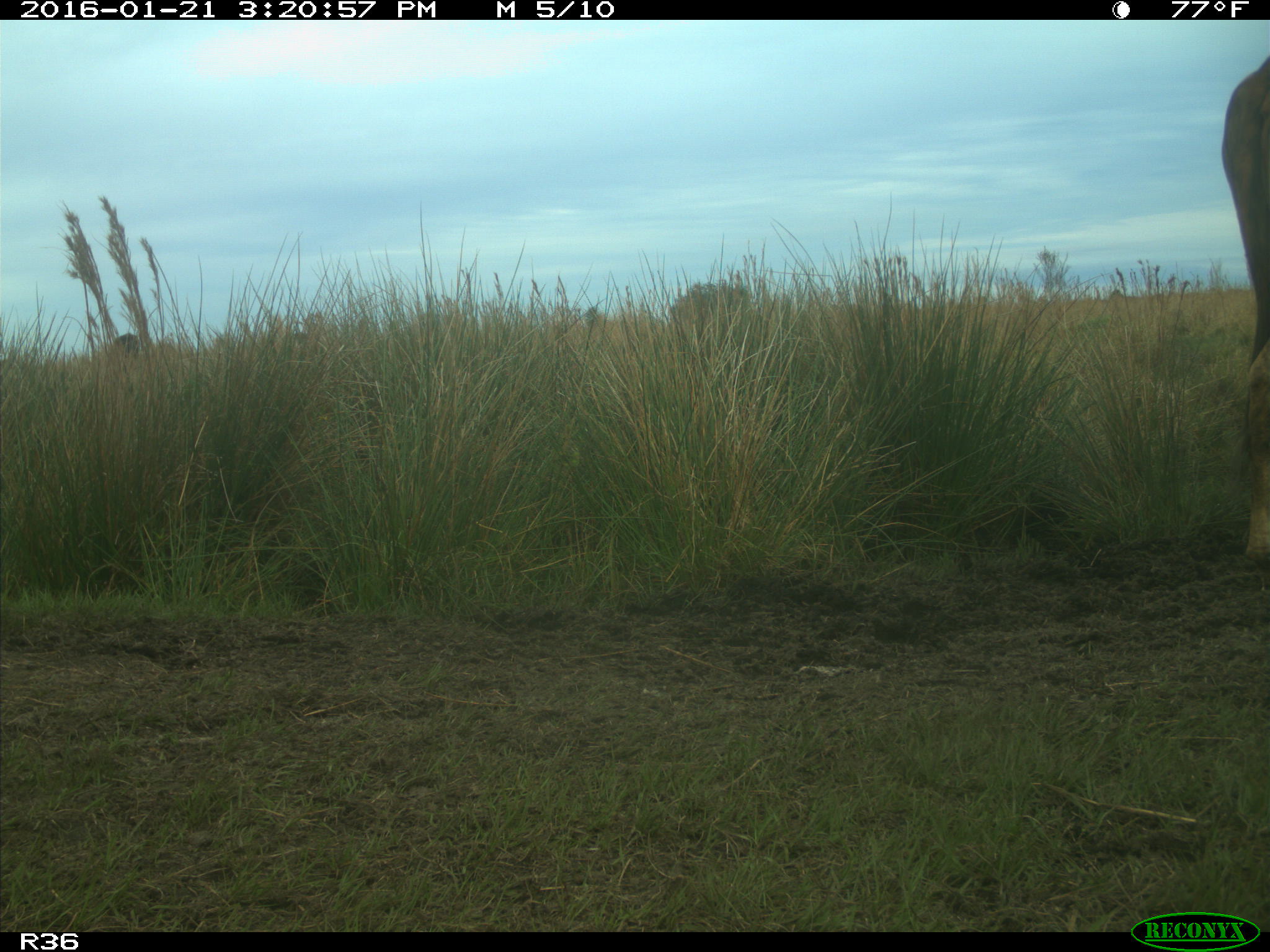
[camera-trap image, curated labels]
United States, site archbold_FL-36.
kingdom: Animalia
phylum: Chordata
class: Mammalia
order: Artiodactyla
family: Bovidae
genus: Bos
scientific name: Bos taurus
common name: domestic cow